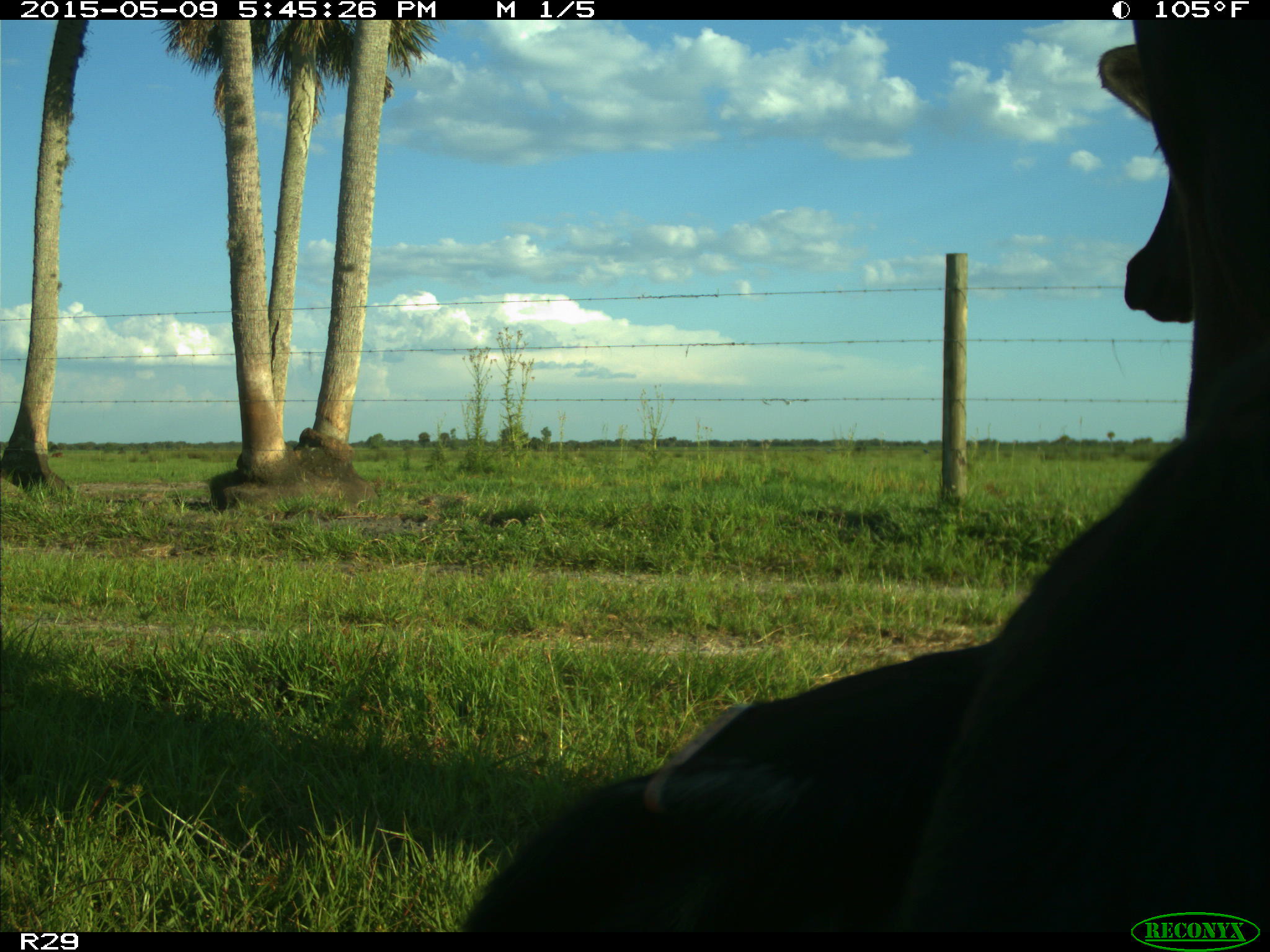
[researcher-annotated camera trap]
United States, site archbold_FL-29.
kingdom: Animalia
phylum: Chordata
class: Mammalia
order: Artiodactyla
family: Bovidae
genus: Bos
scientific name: Bos taurus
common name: domestic cow